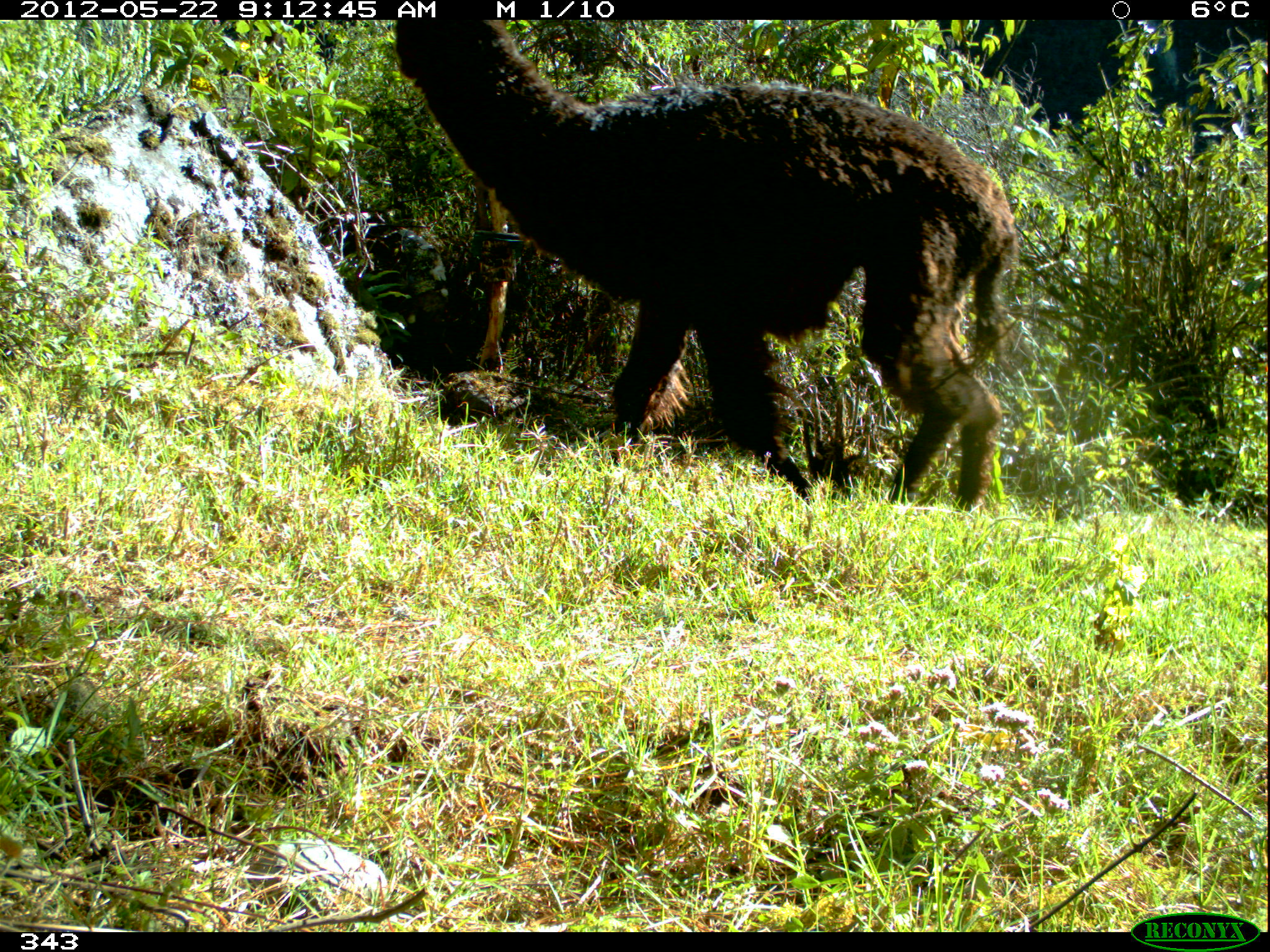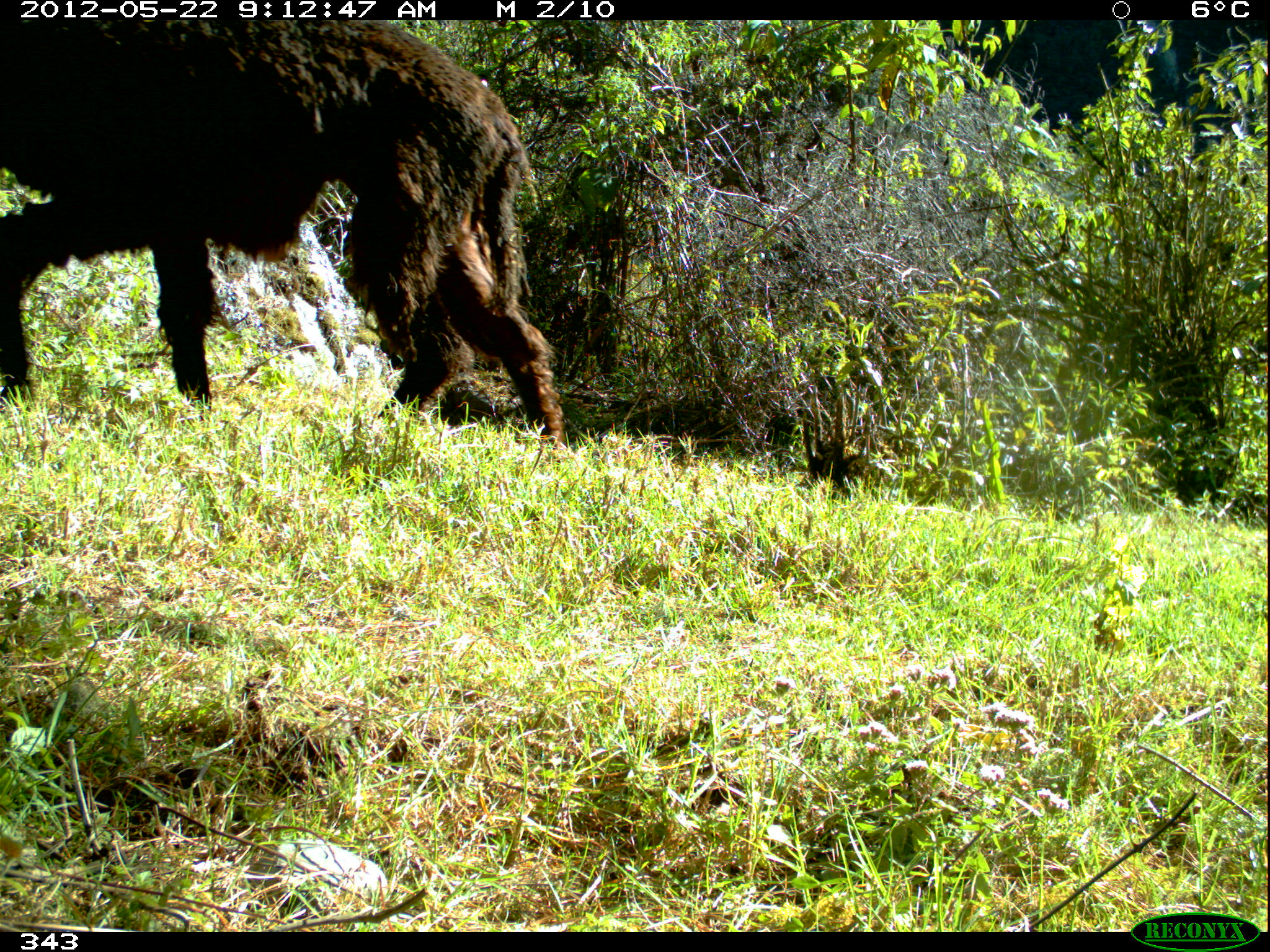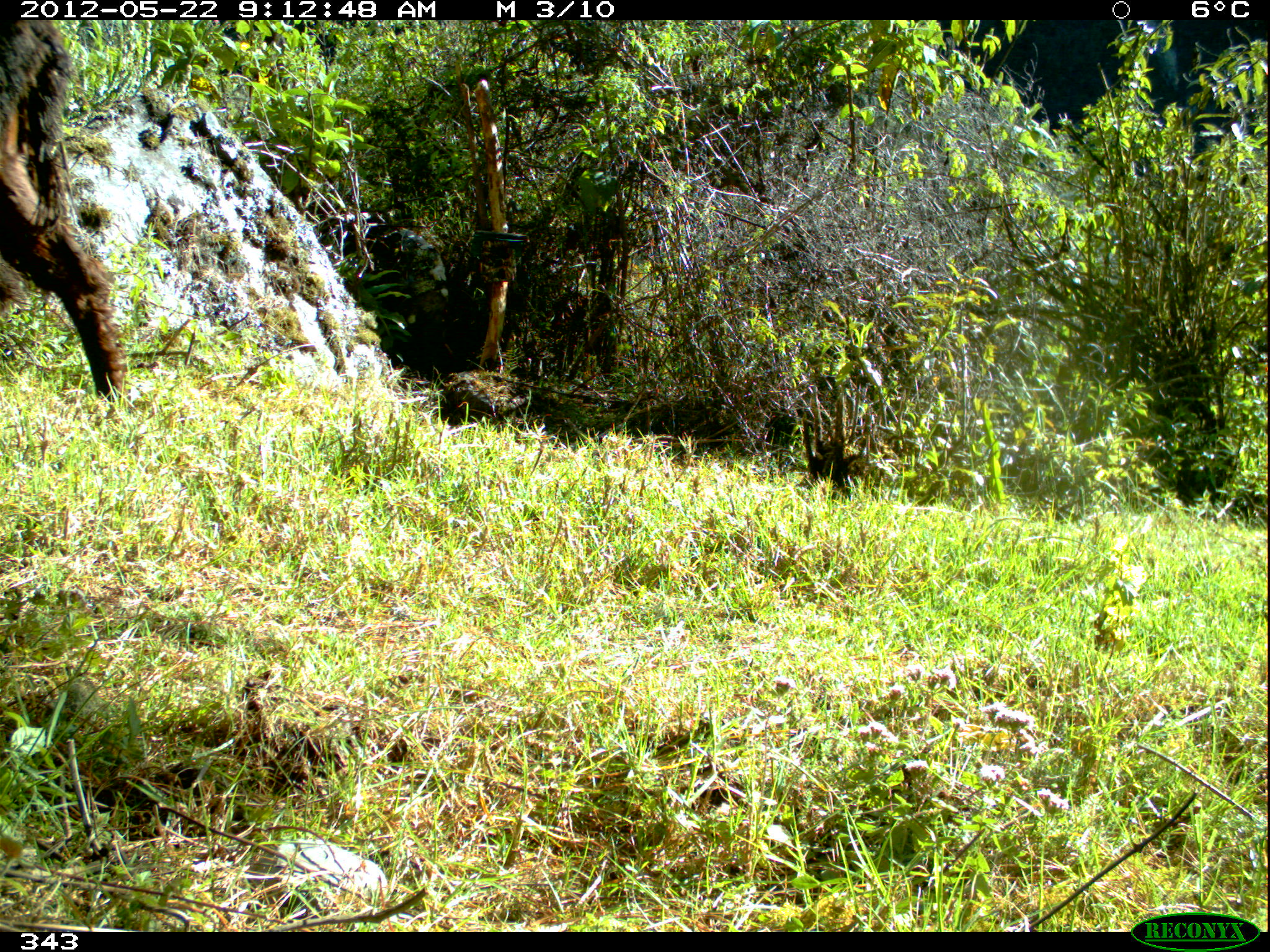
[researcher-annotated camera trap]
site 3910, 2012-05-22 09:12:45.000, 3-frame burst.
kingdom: Animalia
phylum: Chordata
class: Mammalia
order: Artiodactyla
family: Camelidae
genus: Vicugna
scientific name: Vicugna pacos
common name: alpaca